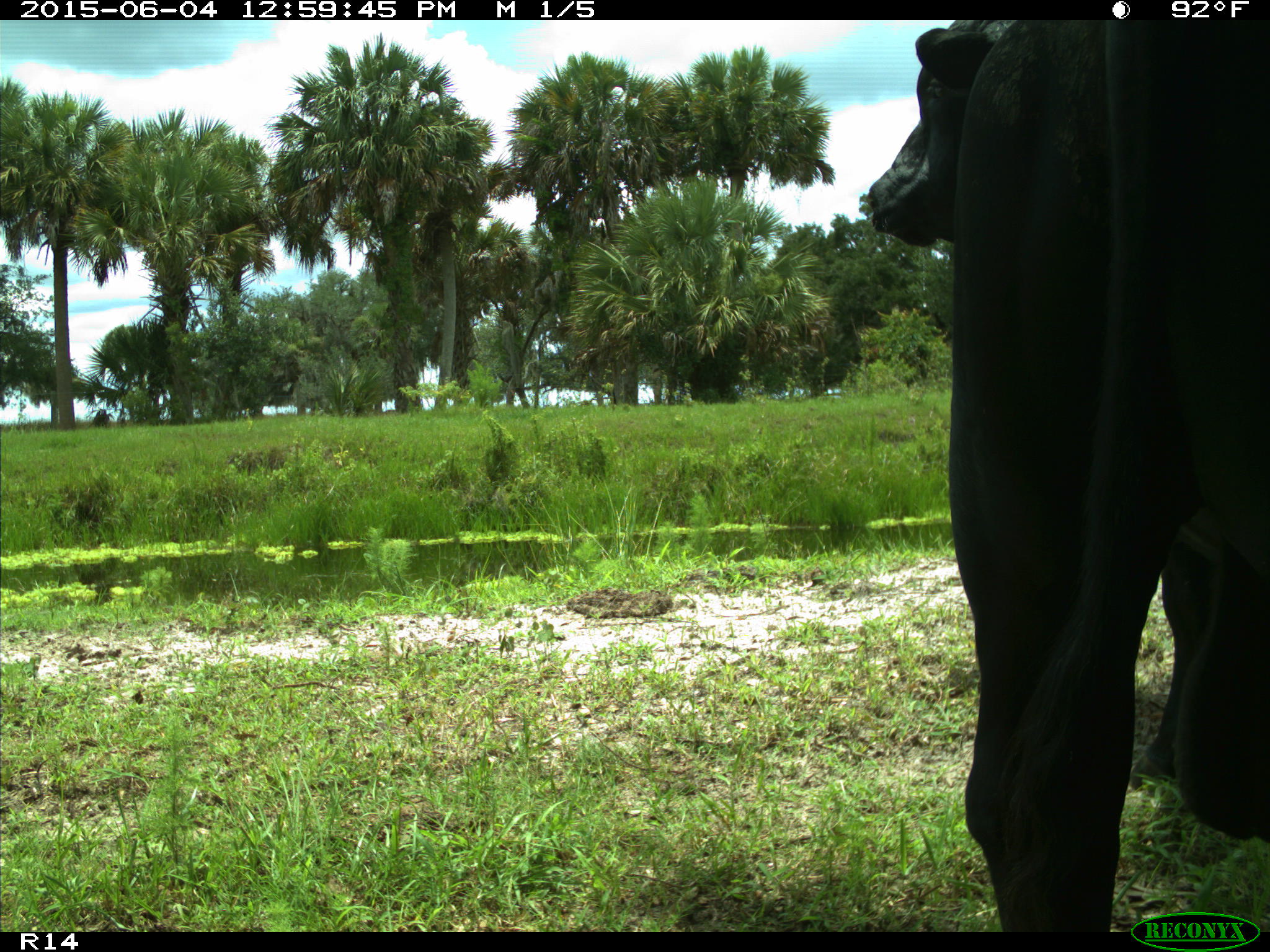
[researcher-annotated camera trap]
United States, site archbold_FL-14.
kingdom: Animalia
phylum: Chordata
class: Mammalia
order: Artiodactyla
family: Bovidae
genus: Bos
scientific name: Bos taurus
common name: domestic cow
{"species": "Bos taurus (domestic cow)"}